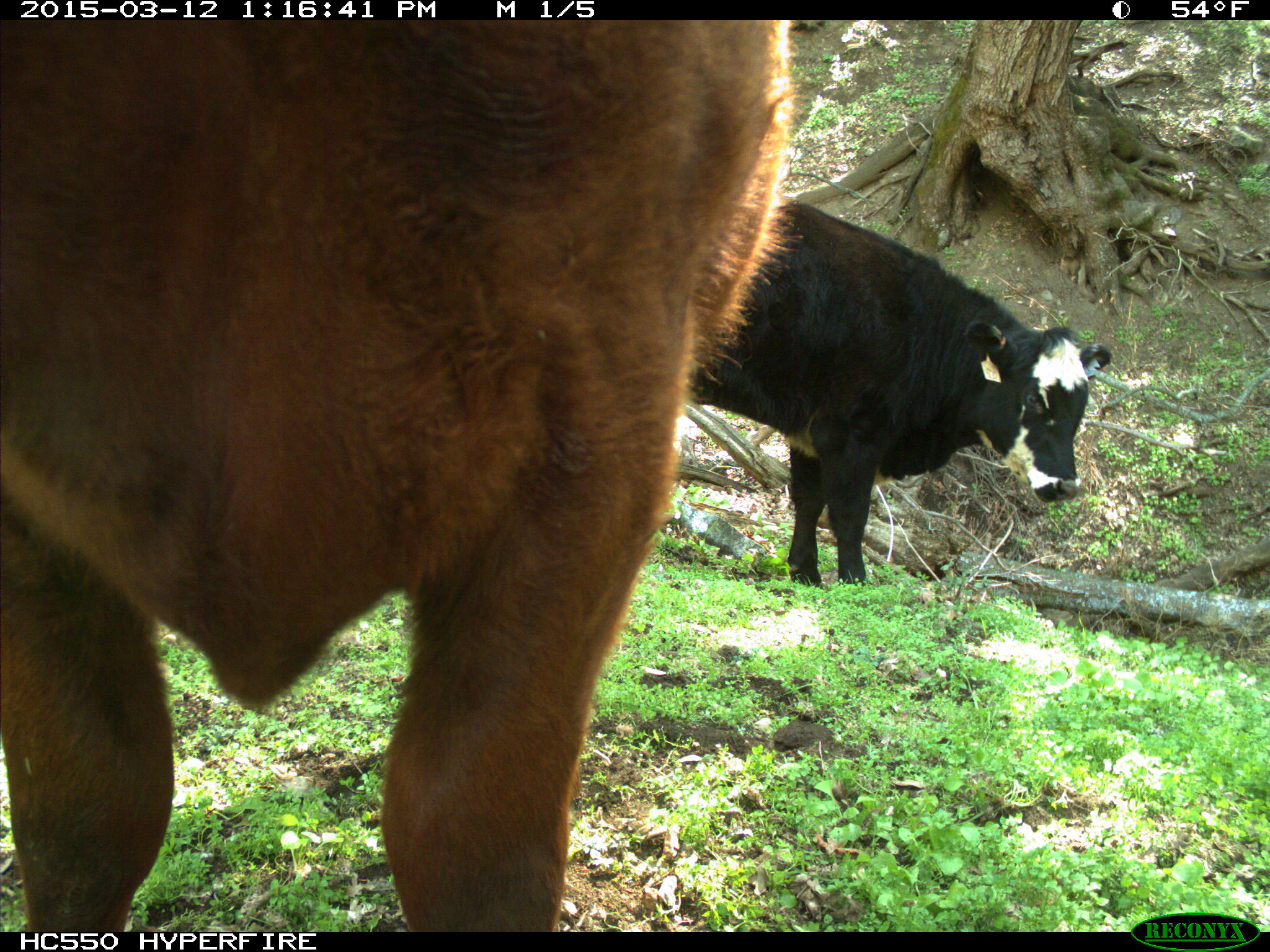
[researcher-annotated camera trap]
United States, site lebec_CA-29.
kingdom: Animalia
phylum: Chordata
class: Mammalia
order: Artiodactyla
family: Bovidae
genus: Bos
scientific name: Bos taurus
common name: domestic cow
Bos taurus (domestic cow).